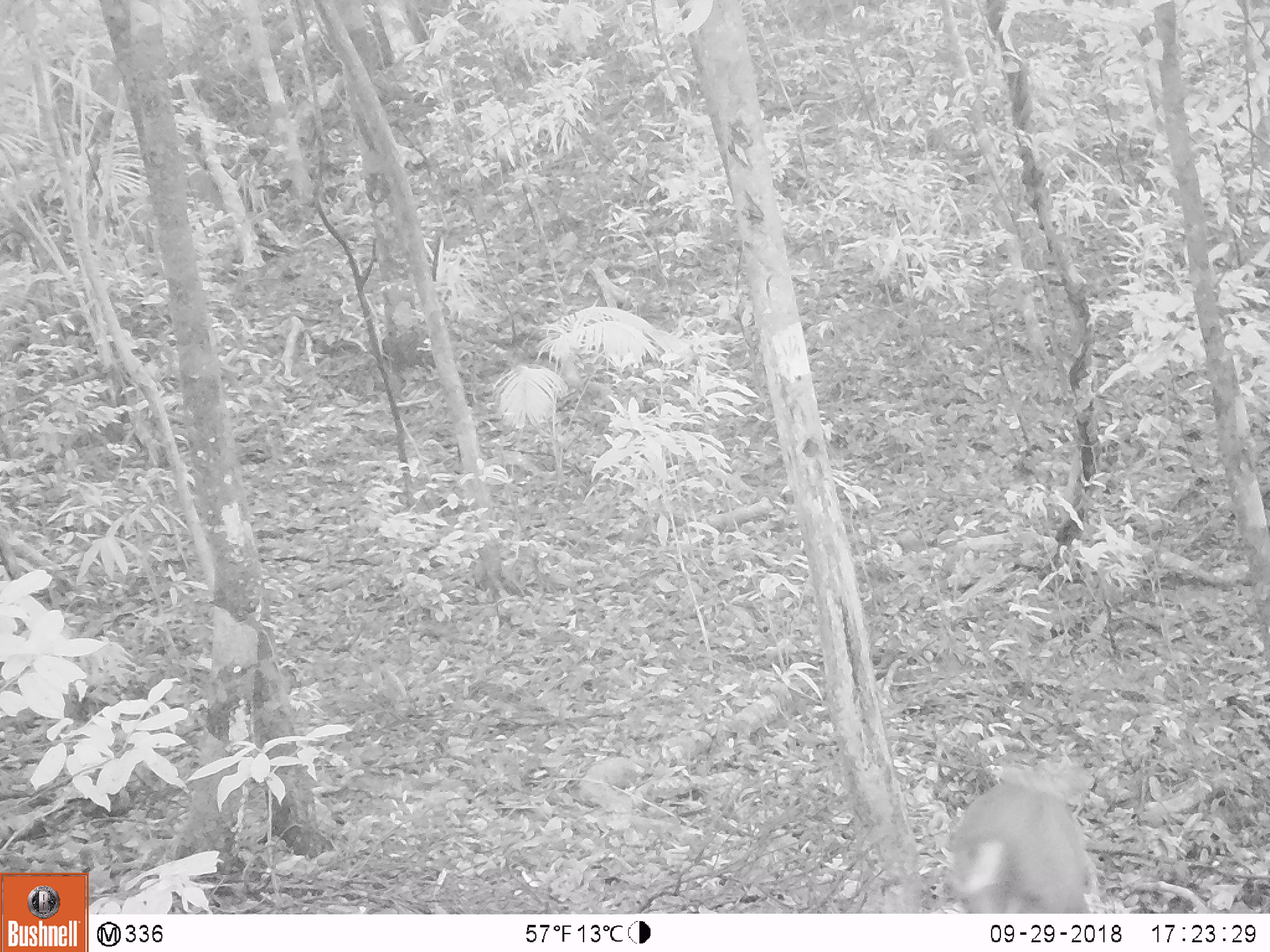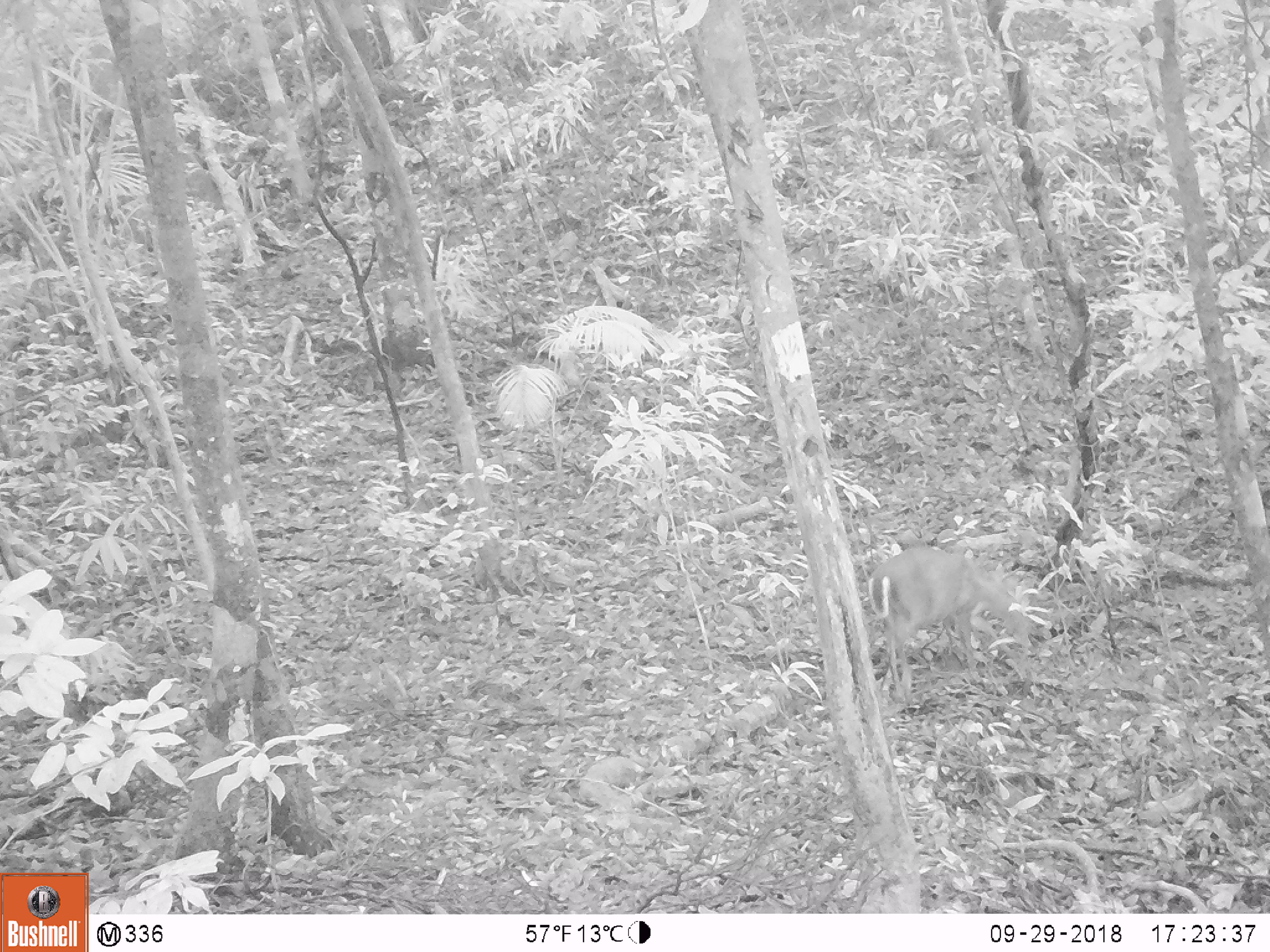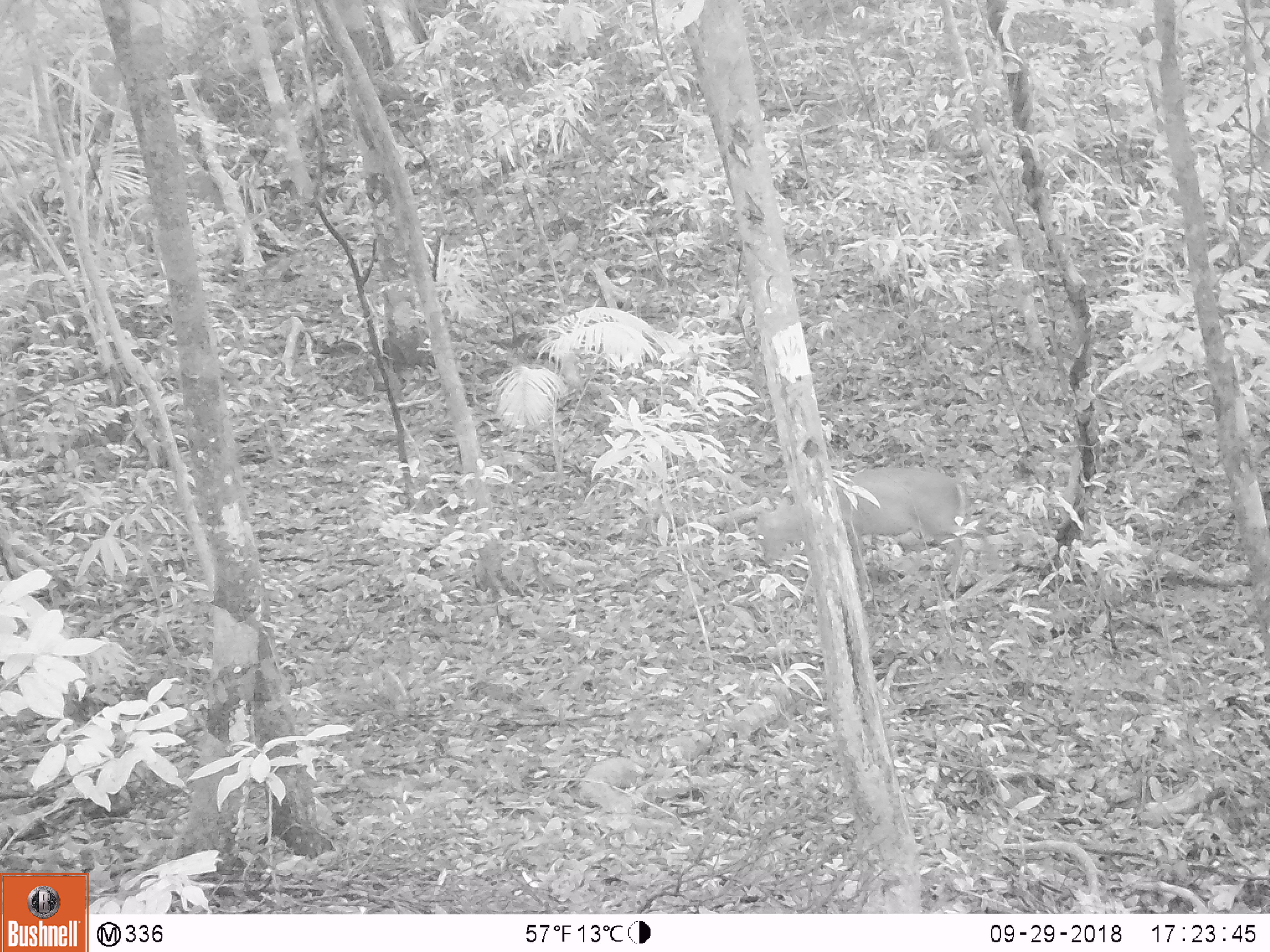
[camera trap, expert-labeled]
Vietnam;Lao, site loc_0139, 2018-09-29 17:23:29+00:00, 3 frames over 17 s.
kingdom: Animalia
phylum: Chordata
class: Mammalia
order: Artiodactyla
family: Cervidae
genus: Muntiacus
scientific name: Muntiacus rooseveltorum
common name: roosevelt's muntjac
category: roosevelts muntjac group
Roosevelts muntjac group (roosevelt's muntjac) (Muntiacus rooseveltorum). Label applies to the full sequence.